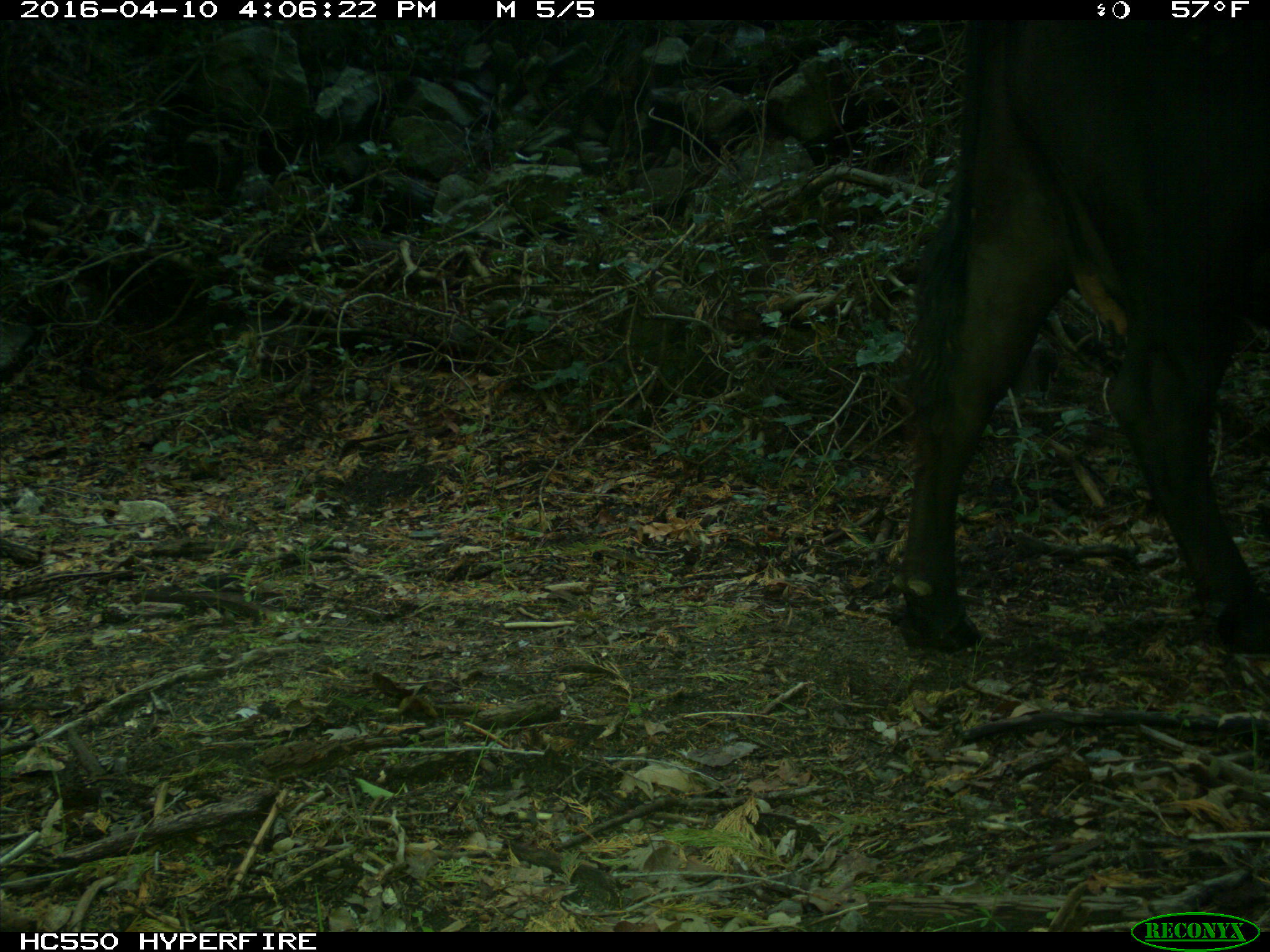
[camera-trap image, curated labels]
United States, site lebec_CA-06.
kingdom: Animalia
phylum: Chordata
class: Mammalia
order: Artiodactyla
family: Bovidae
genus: Bos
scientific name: Bos taurus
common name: domestic cow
Bos taurus (domestic cow).